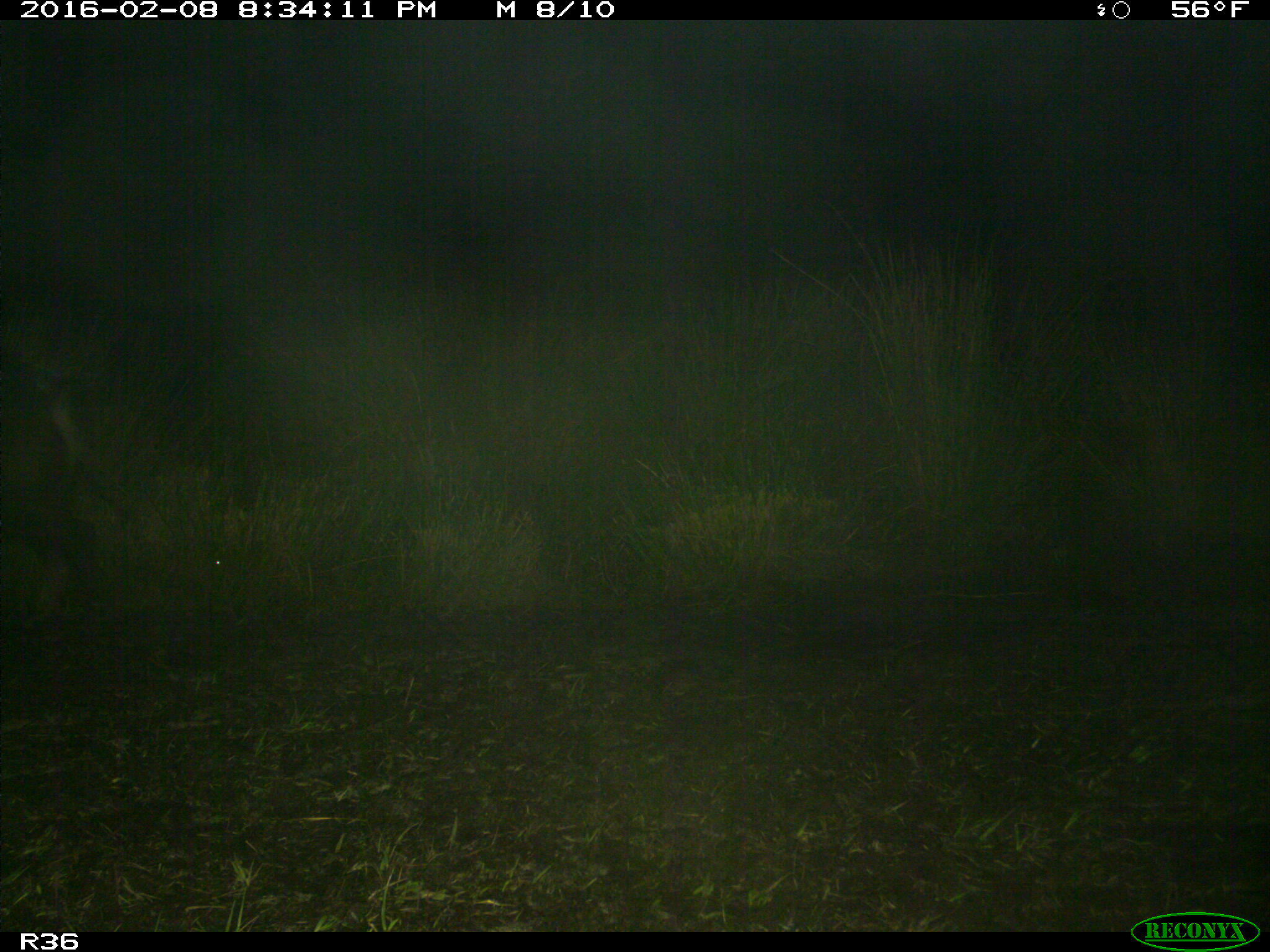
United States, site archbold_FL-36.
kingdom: Animalia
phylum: Chordata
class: Mammalia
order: Artiodactyla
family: Suidae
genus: Sus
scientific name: Sus scrofa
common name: wild boar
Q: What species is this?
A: Sus scrofa (wild boar).